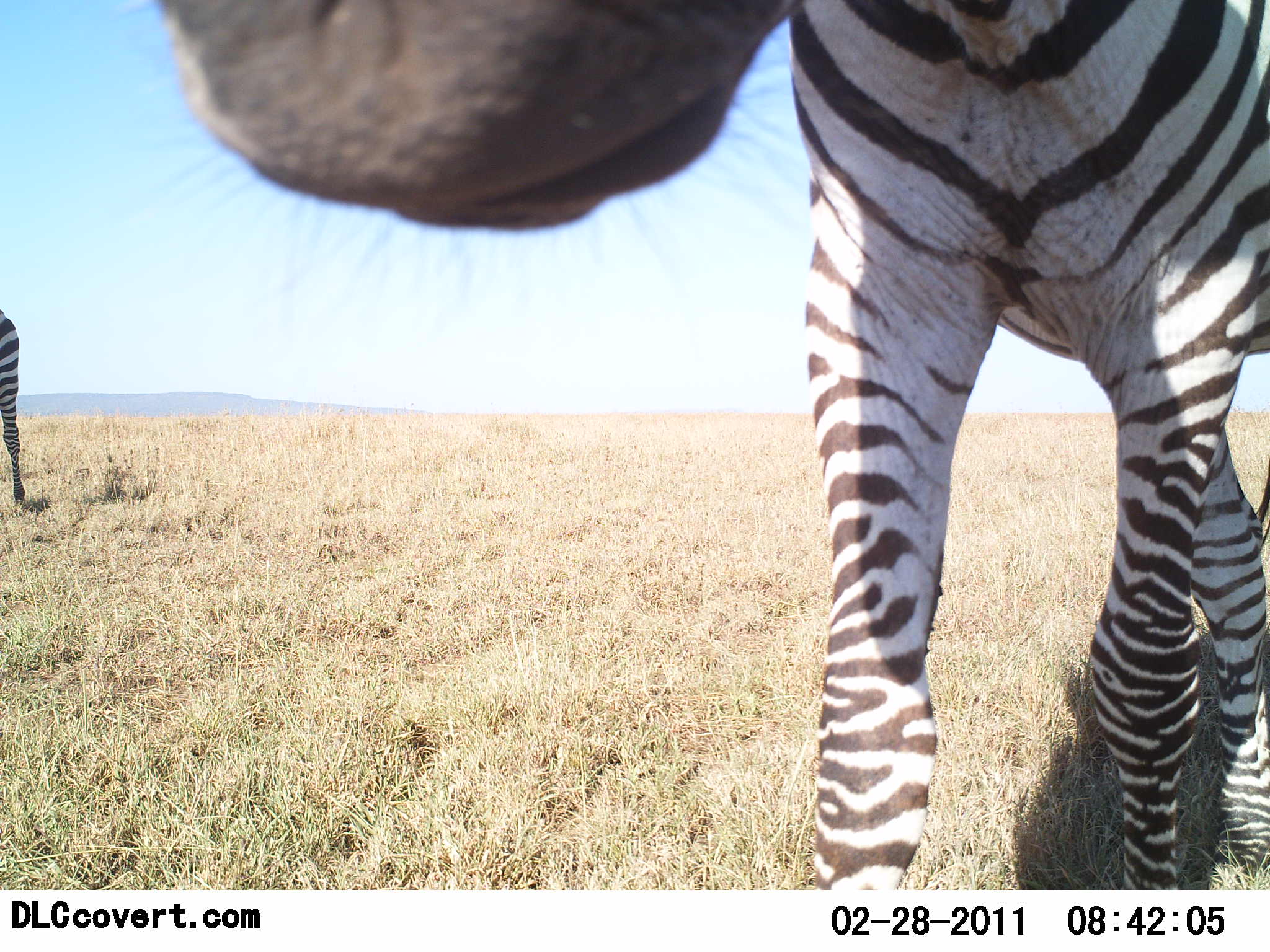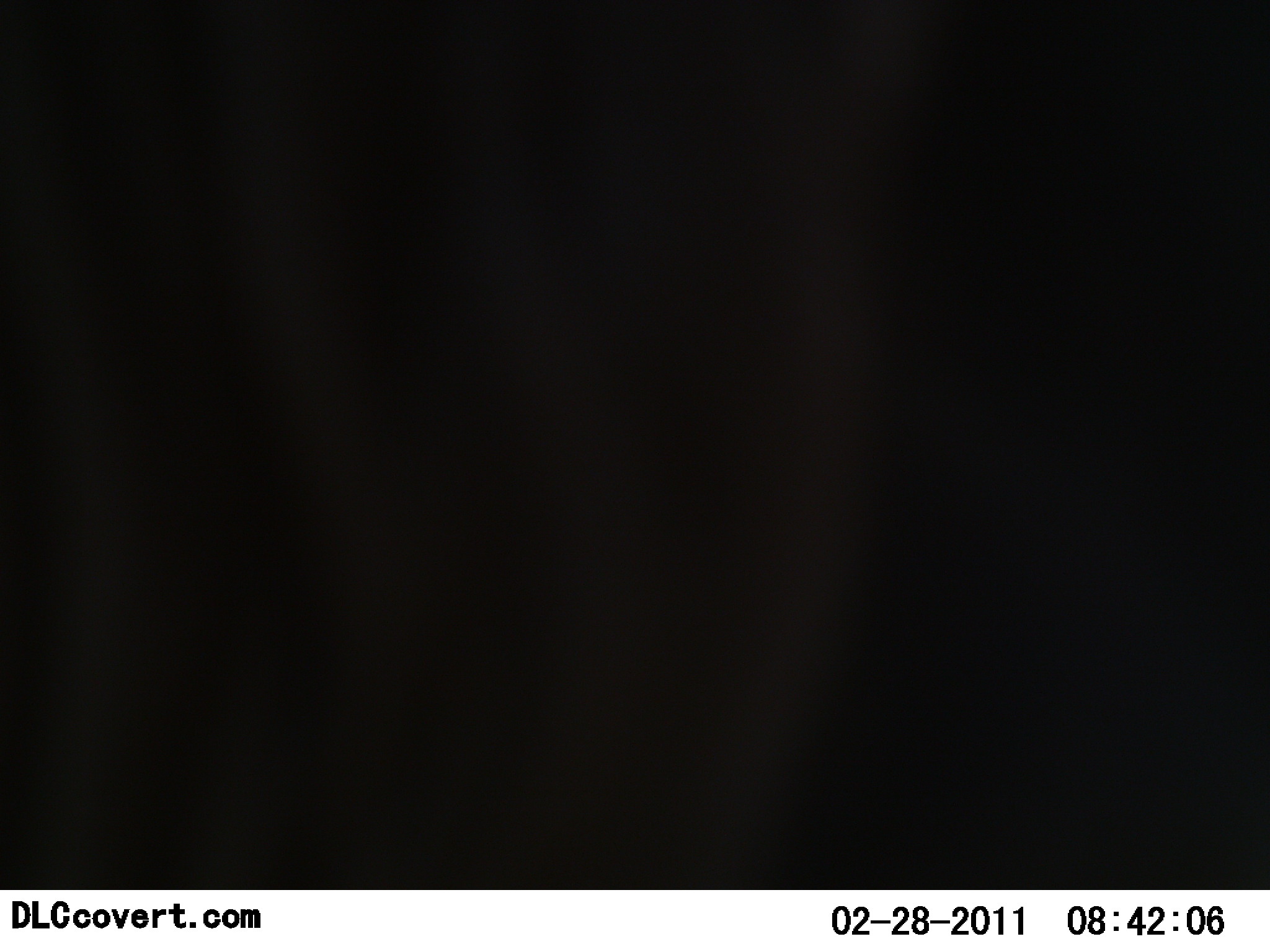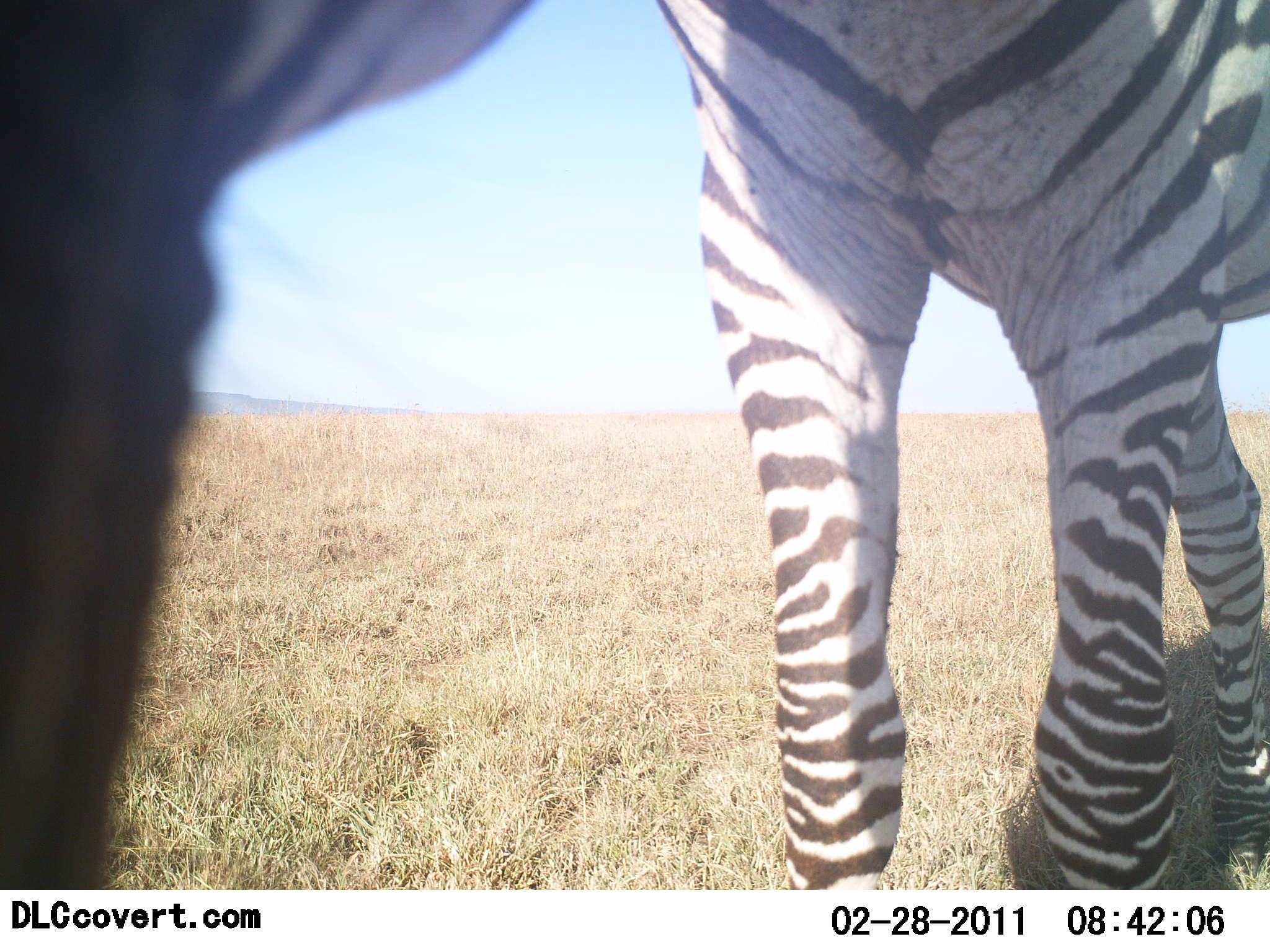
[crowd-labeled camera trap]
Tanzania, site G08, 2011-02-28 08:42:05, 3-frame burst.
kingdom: Animalia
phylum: Chordata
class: Mammalia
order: Perissodactyla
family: Equidae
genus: Equus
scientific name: Equus quagga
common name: plains zebra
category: zebra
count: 2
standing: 55%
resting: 0%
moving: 45%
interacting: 9%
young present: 0%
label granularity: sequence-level